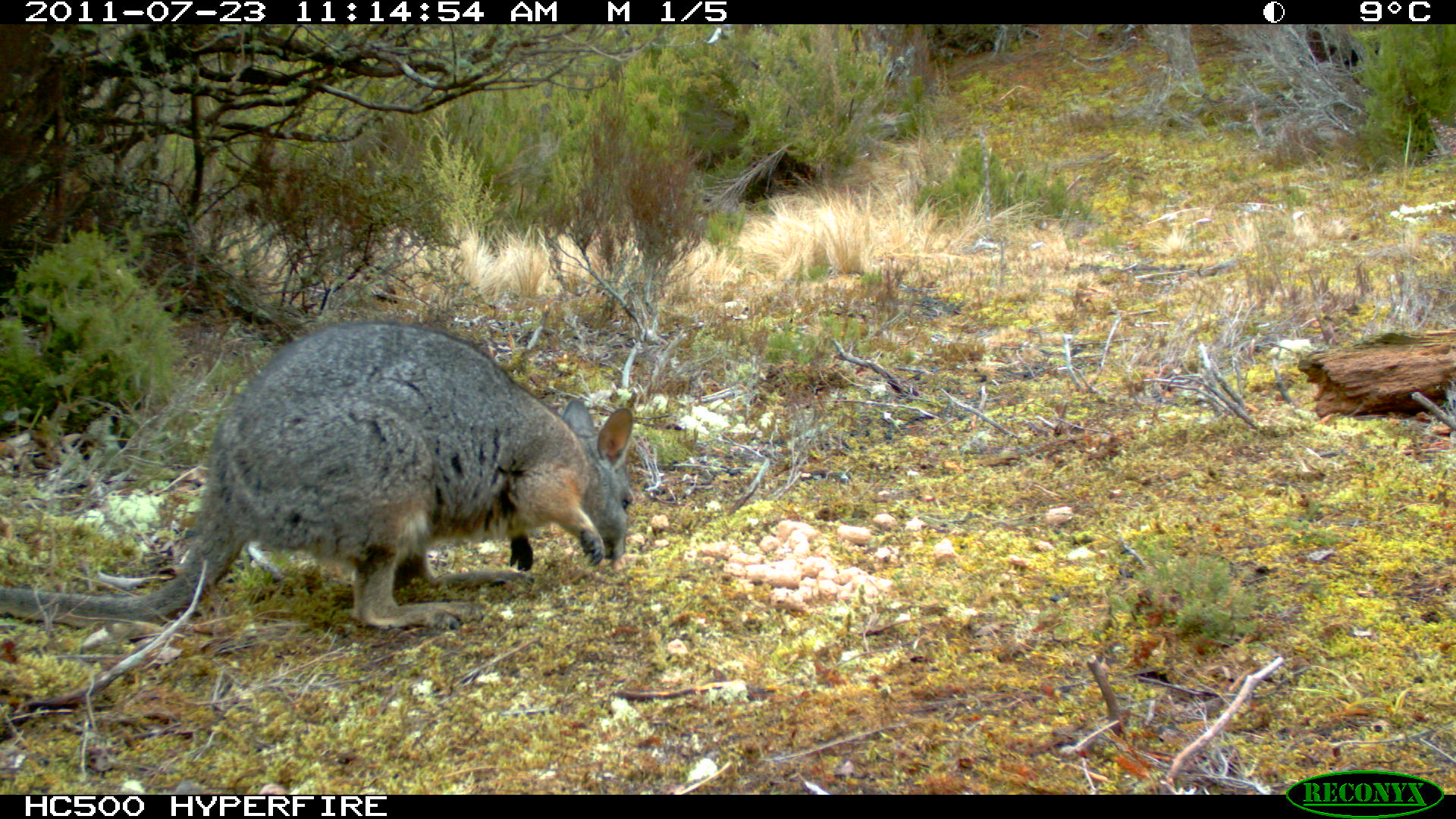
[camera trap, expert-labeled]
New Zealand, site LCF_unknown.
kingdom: Animalia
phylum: Chordata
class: Mammalia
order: Diprotodontia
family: Macropodidae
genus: Notamacropus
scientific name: Notamacropus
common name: wallaby